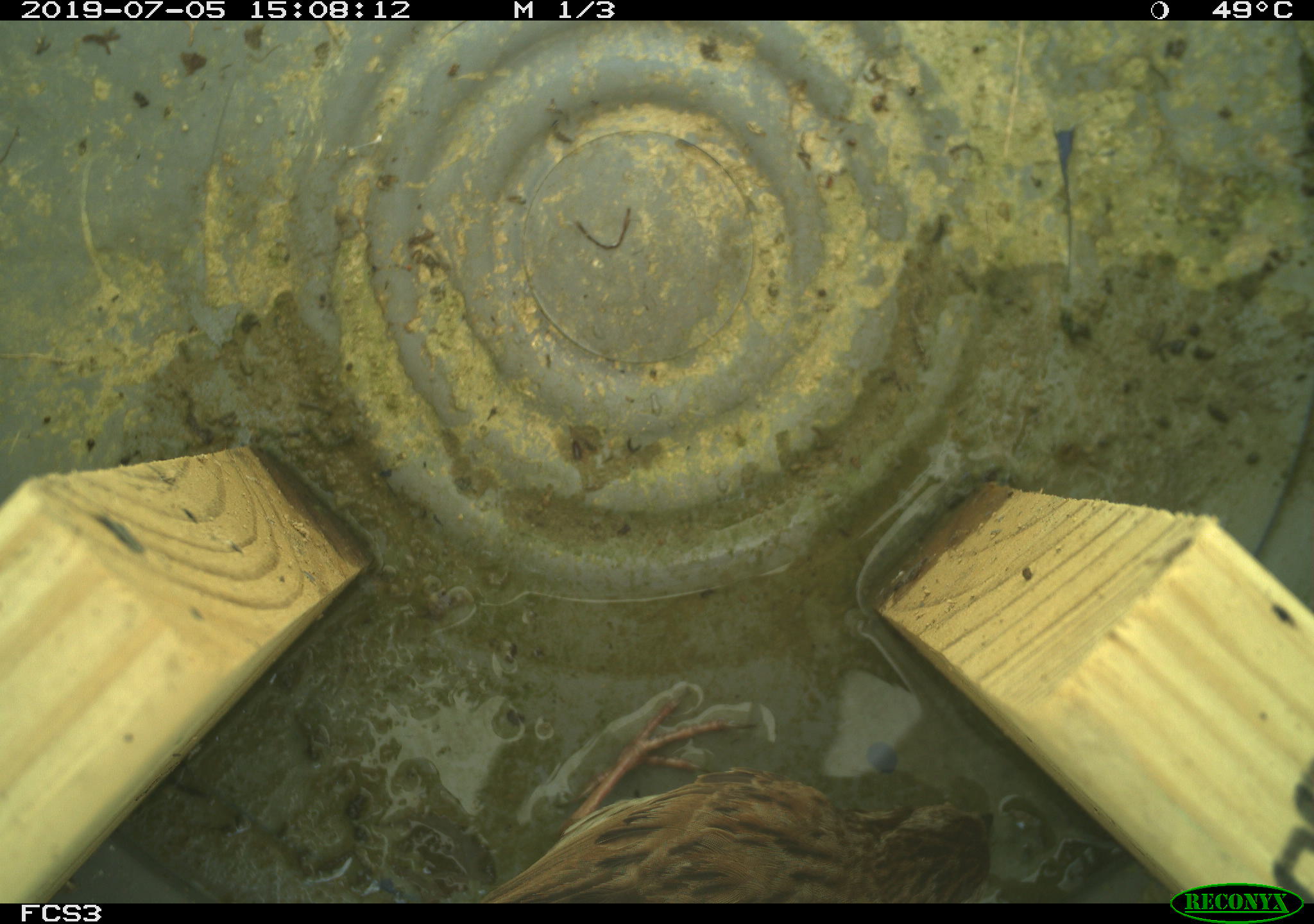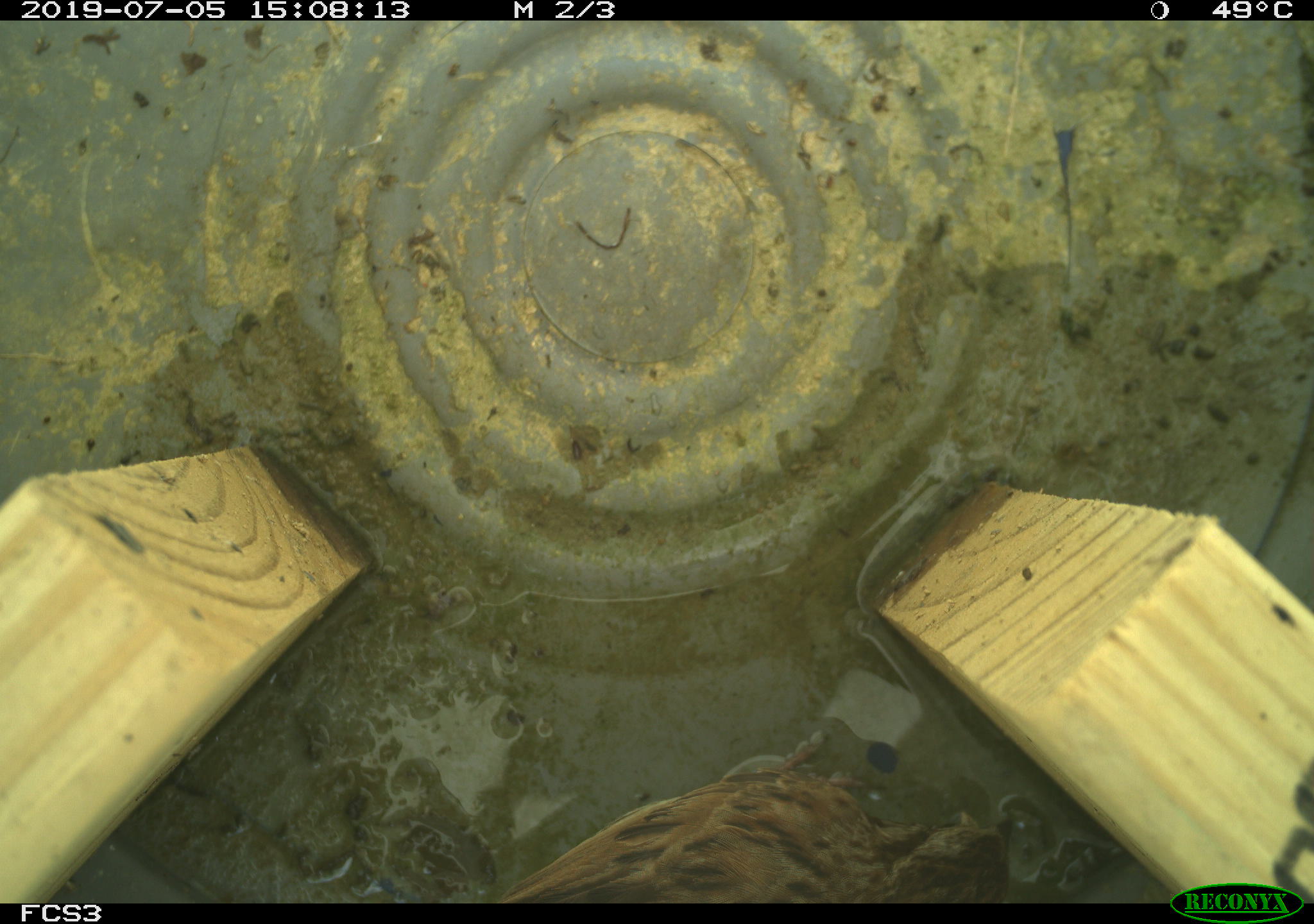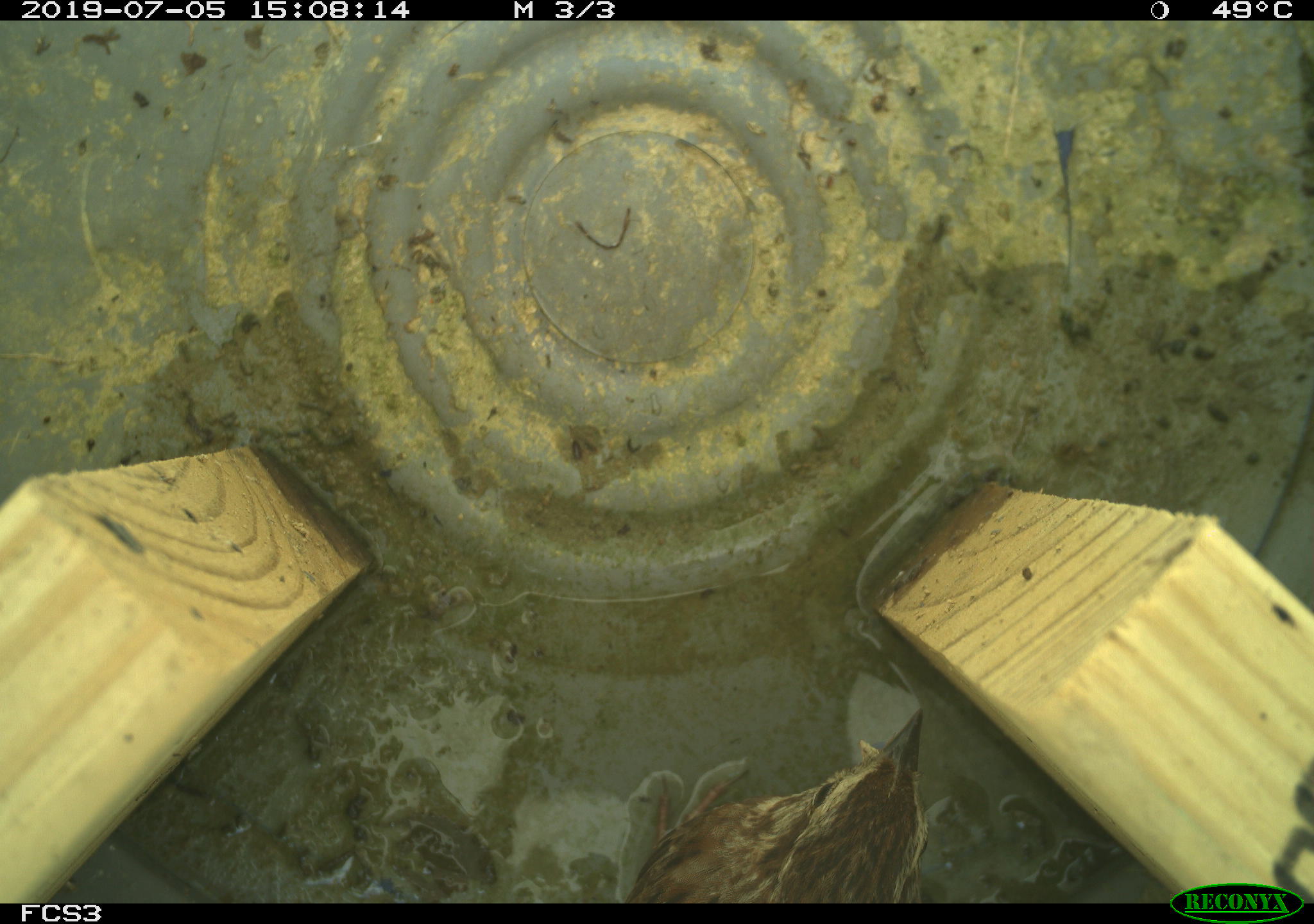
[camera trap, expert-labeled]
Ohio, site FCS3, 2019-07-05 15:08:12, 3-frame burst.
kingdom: Animalia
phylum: Chordata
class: Aves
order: Passeriformes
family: Passerellidae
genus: Melospiza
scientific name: Melospiza melodia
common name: song sparrow